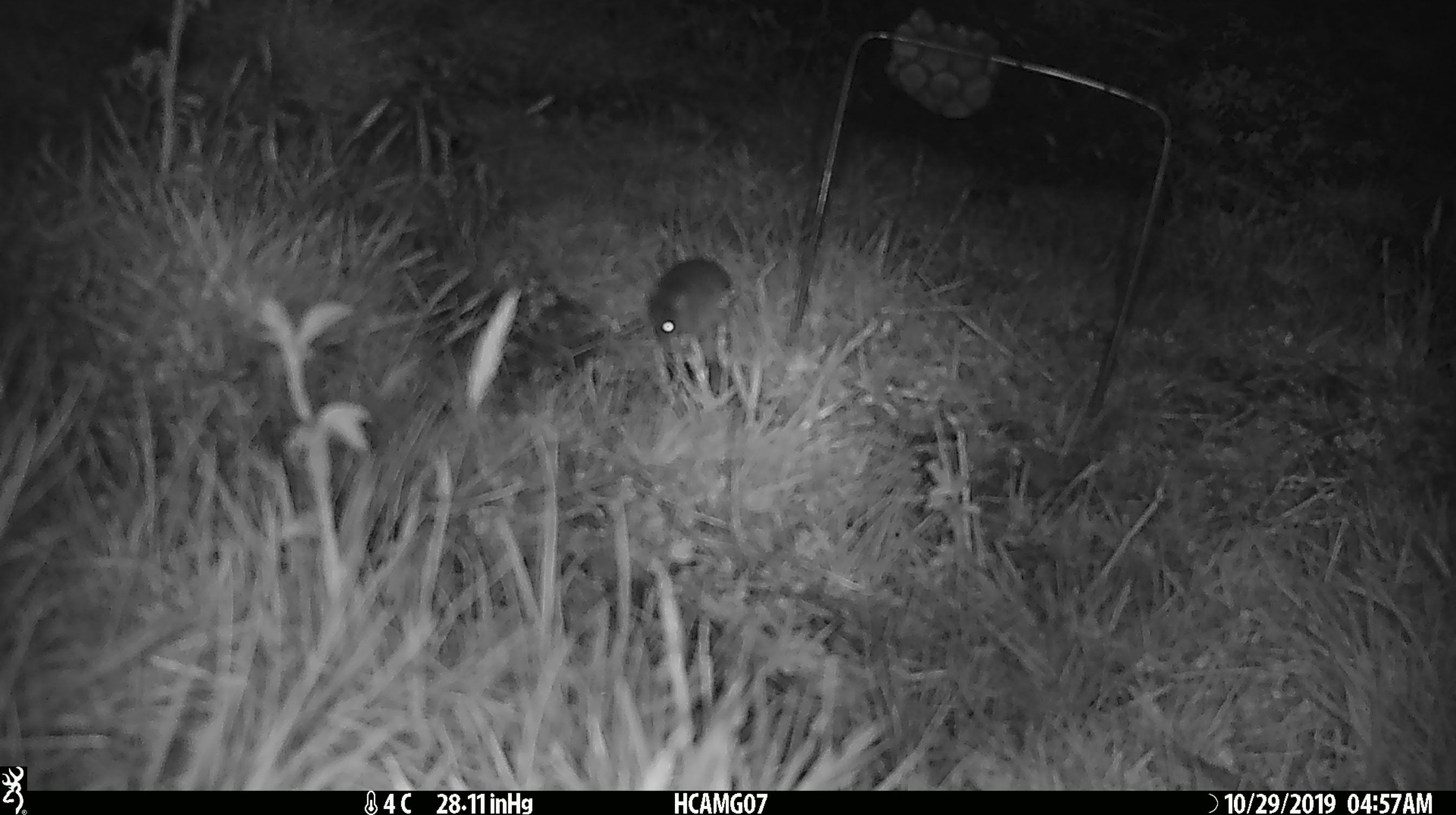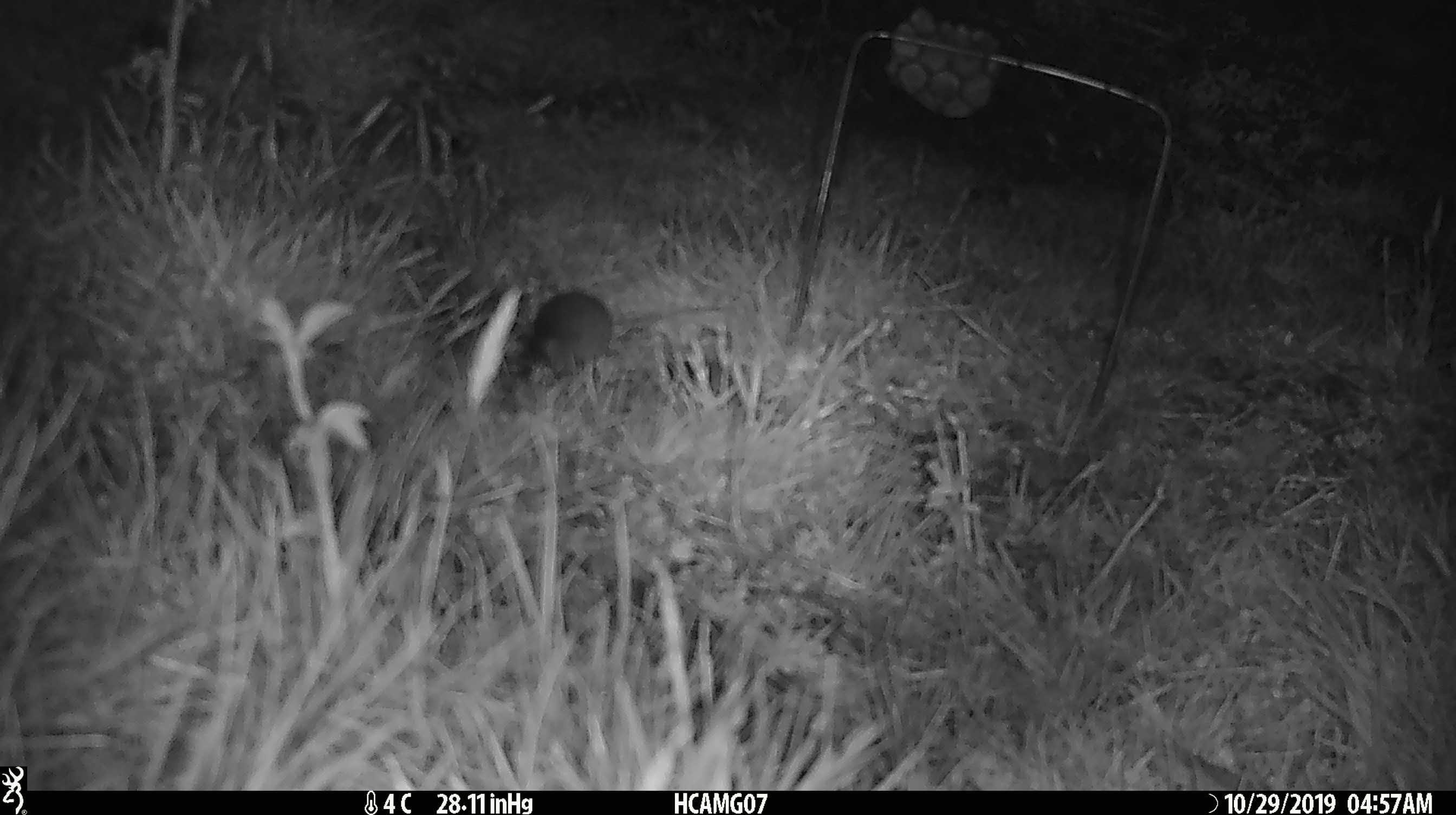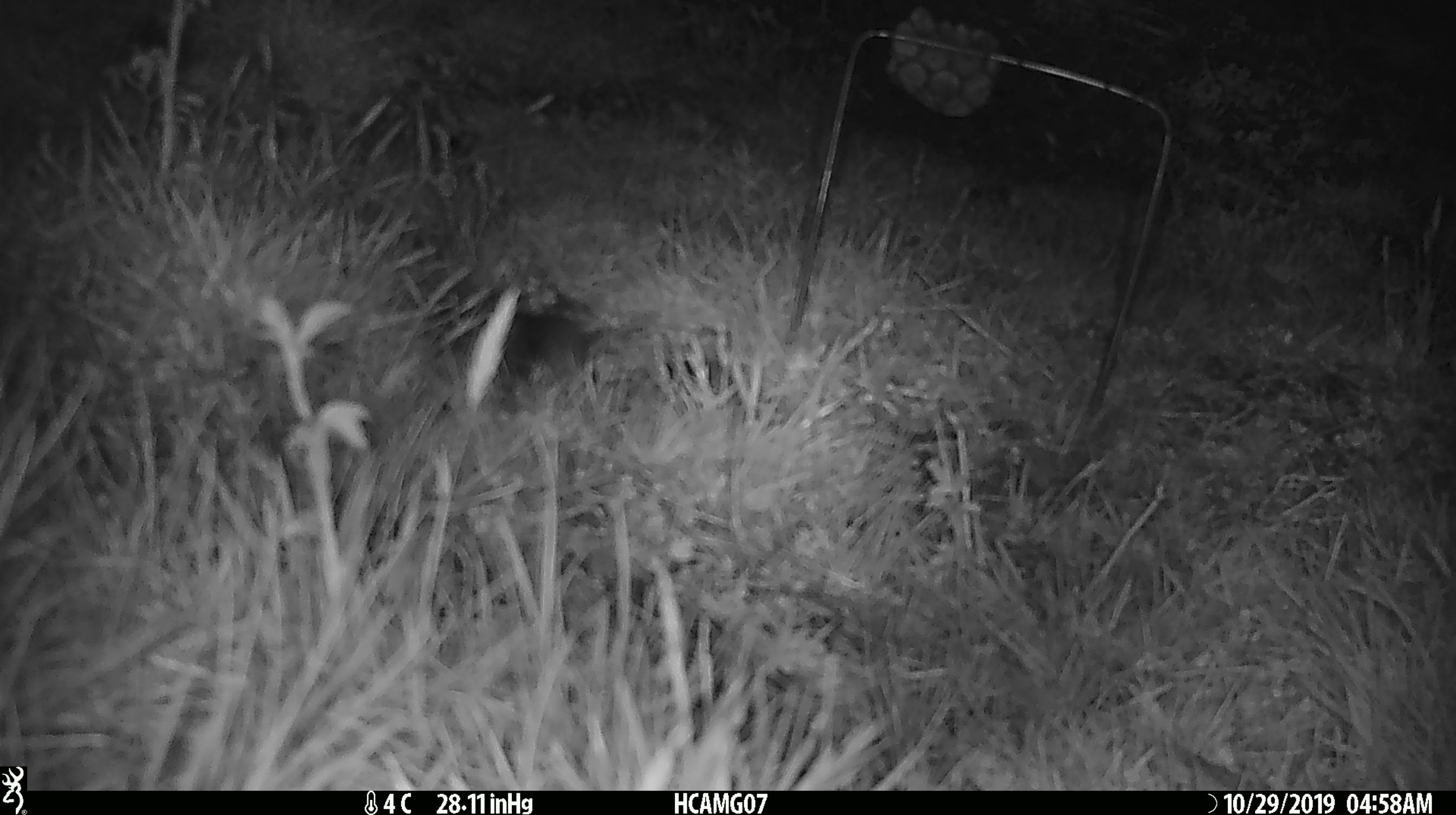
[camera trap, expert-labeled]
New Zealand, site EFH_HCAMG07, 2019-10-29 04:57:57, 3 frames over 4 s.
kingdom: Animalia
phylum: Chordata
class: Mammalia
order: Rodentia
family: Muridae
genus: Mus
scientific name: Mus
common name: mouse